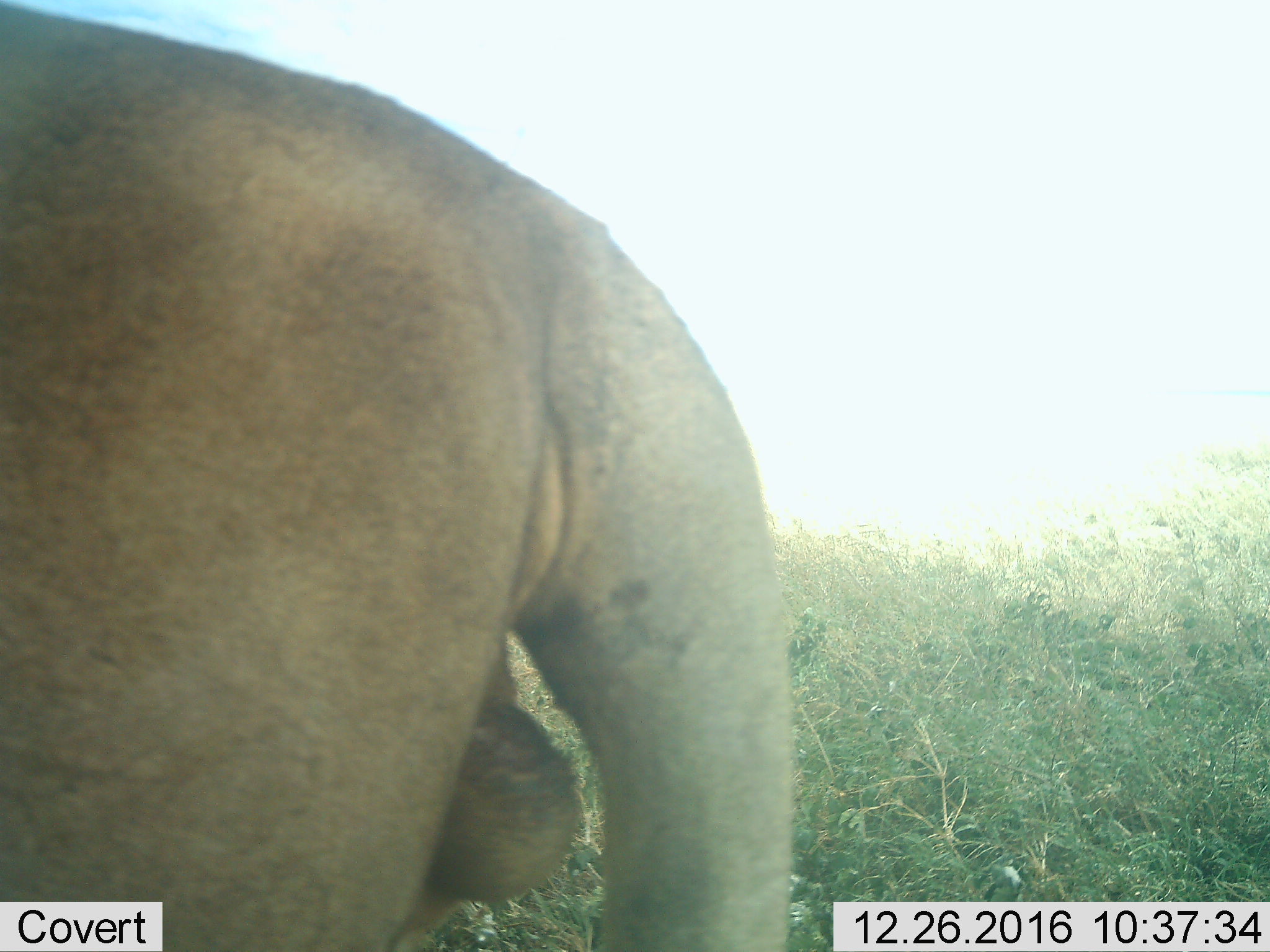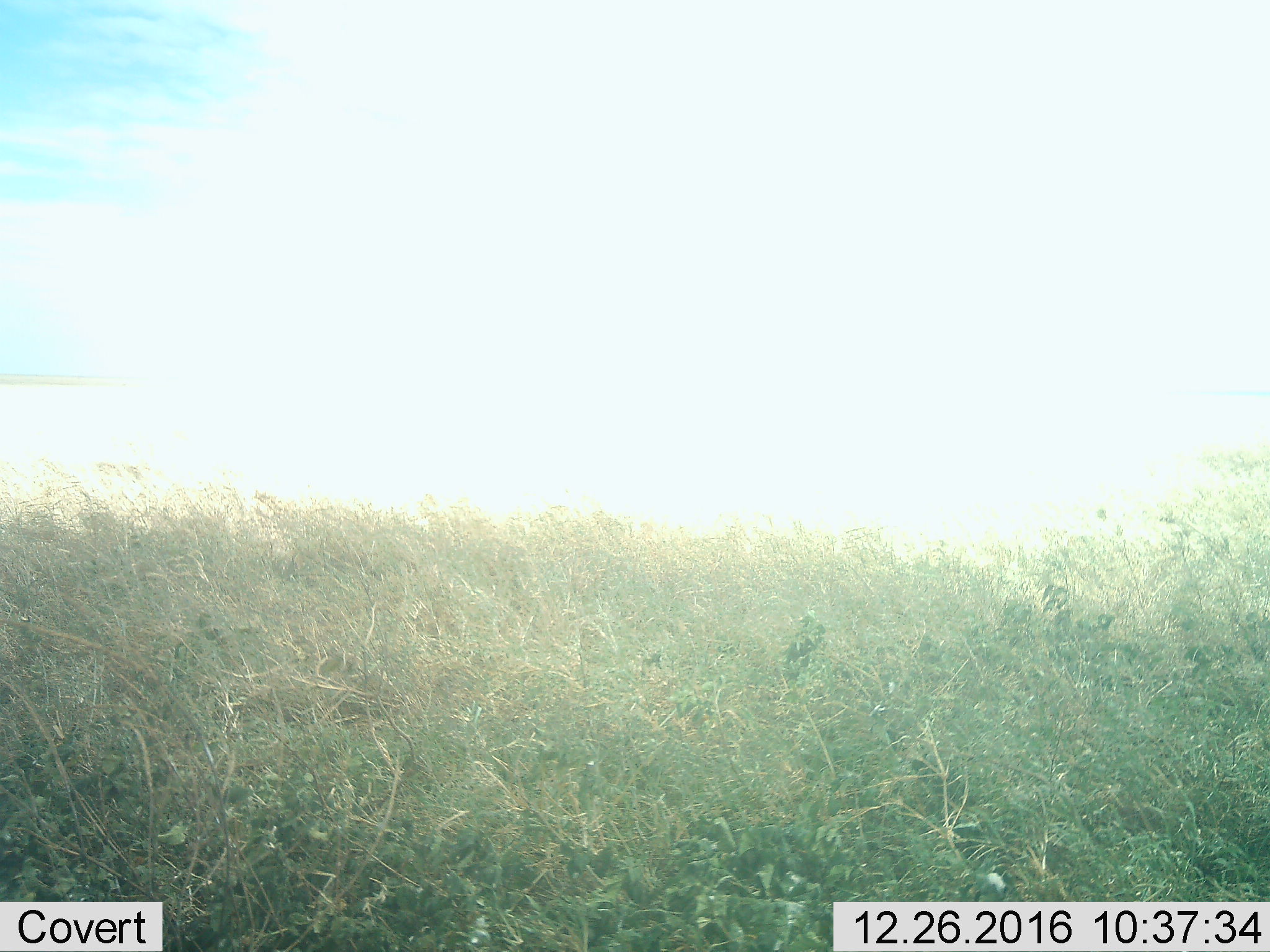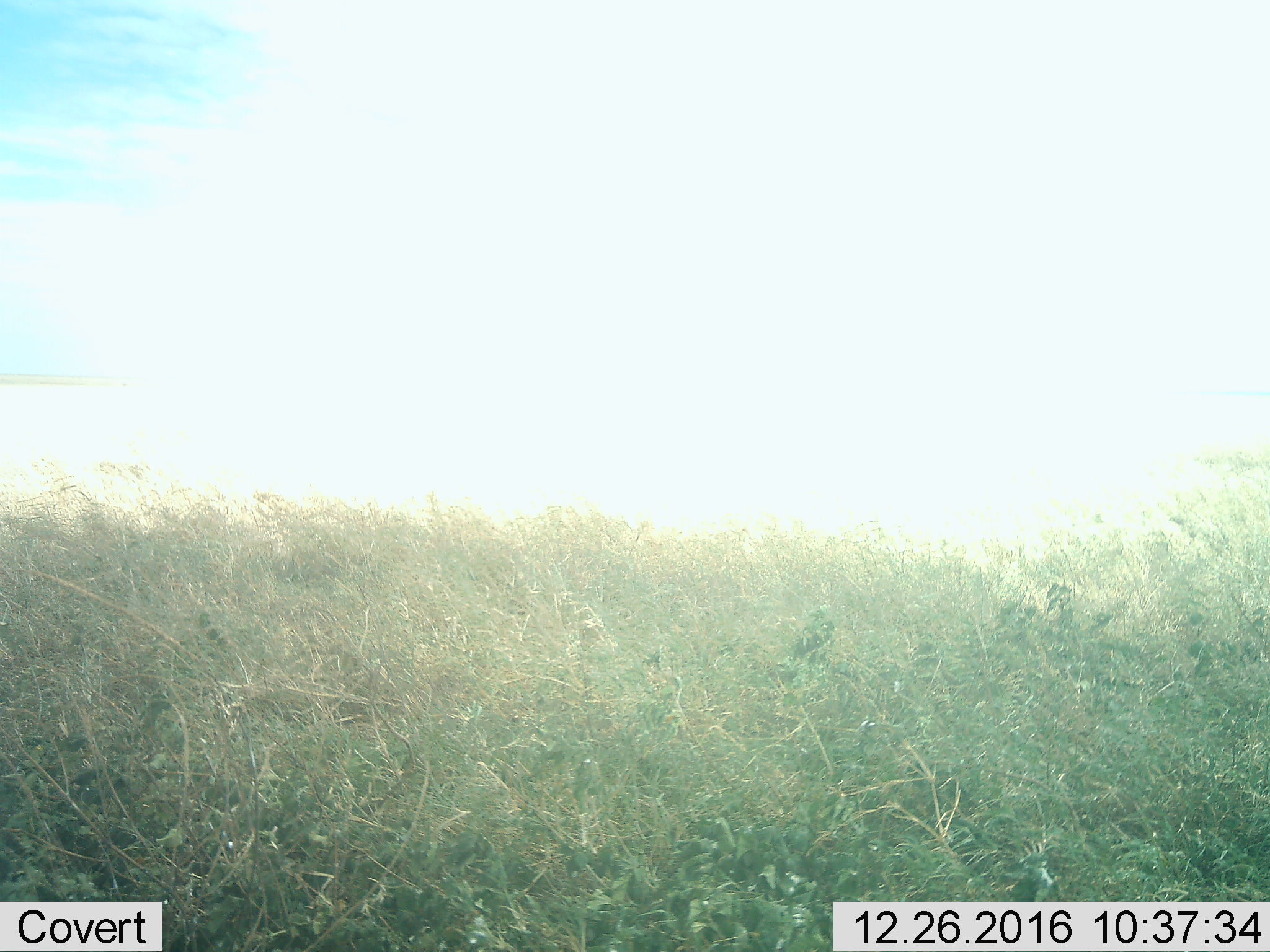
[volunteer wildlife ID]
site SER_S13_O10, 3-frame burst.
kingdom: Animalia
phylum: Chordata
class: Mammalia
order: Carnivora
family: Felidae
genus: Panthera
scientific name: Panthera leo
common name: lion male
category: lionmale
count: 1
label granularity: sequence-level